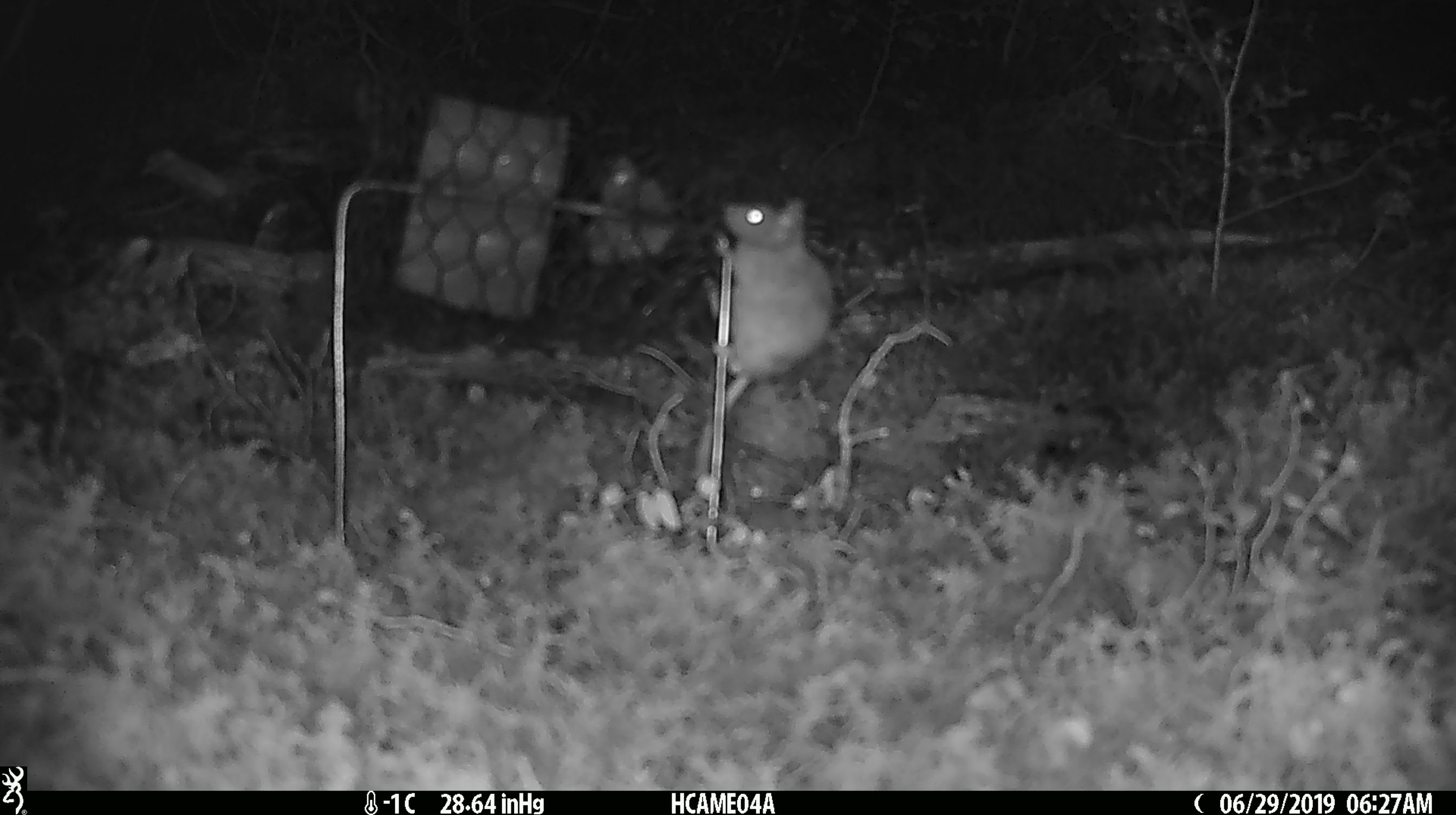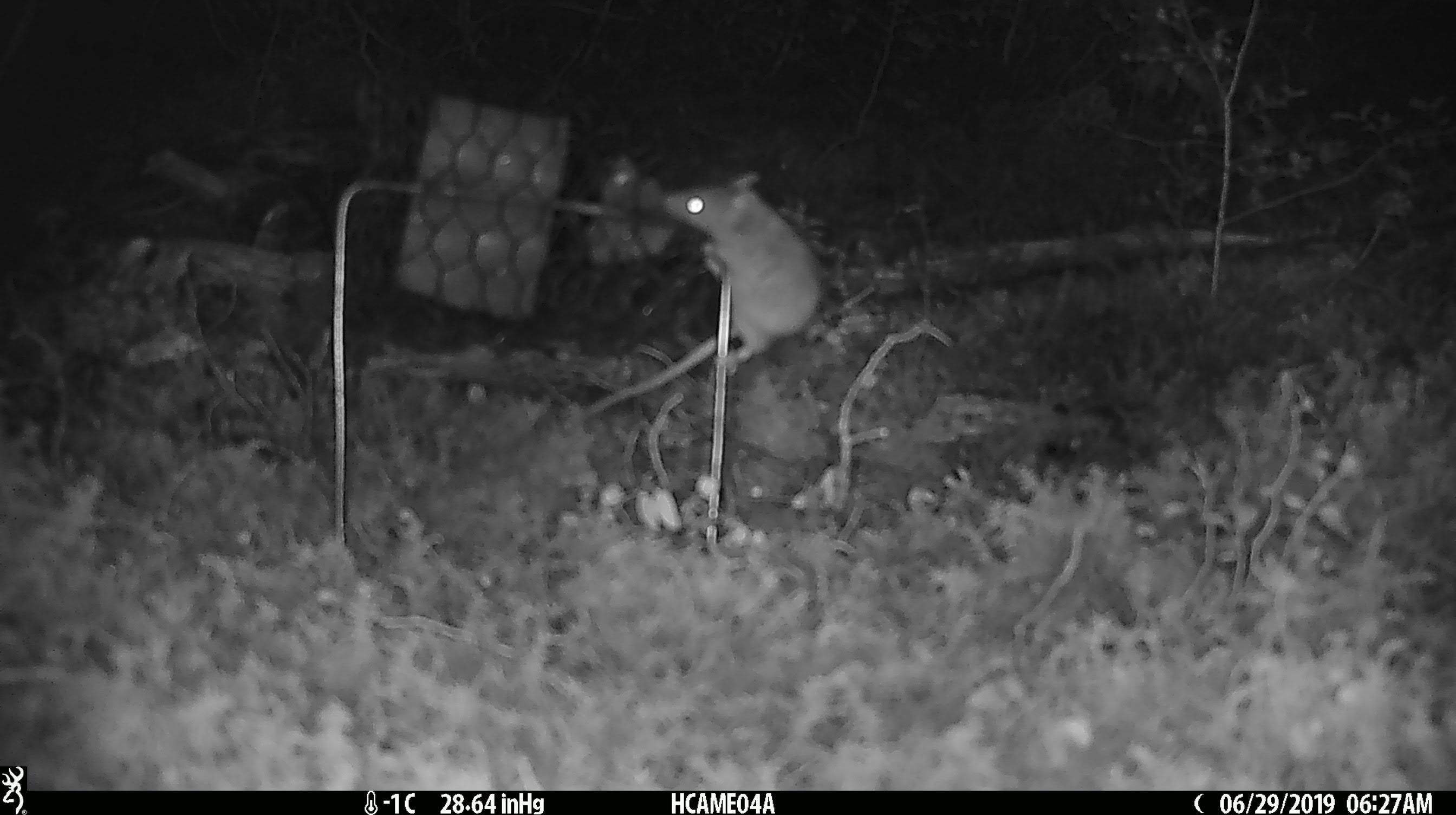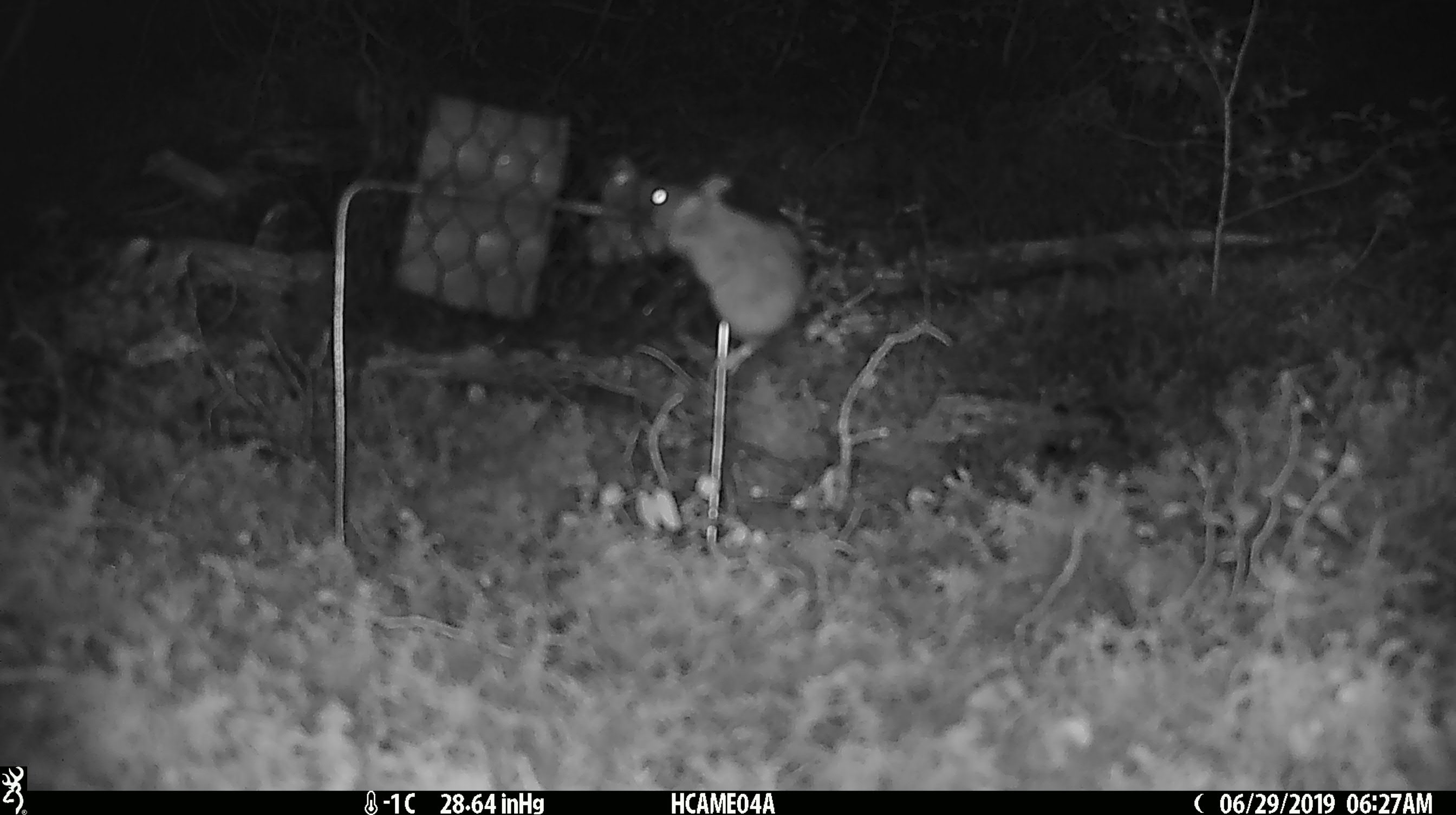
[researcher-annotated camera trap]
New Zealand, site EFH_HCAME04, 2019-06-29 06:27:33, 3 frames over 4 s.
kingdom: Animalia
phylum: Chordata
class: Mammalia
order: Rodentia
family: Muridae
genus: Mus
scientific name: Mus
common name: mouse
Mouse (Mus).